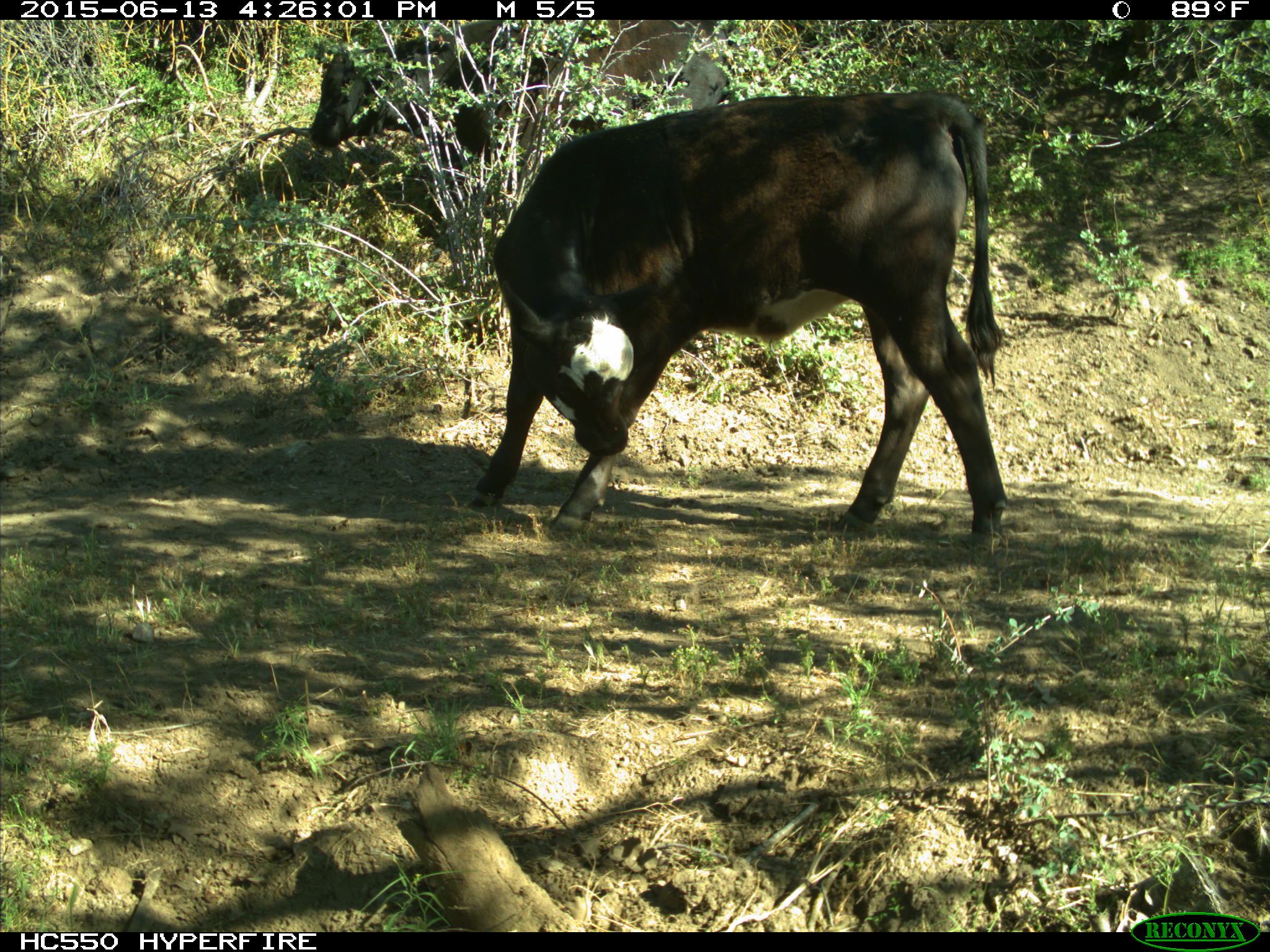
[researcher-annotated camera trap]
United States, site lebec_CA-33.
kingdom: Animalia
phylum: Chordata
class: Mammalia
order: Artiodactyla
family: Bovidae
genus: Bos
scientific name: Bos taurus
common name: domestic cow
Bos taurus (domestic cow).